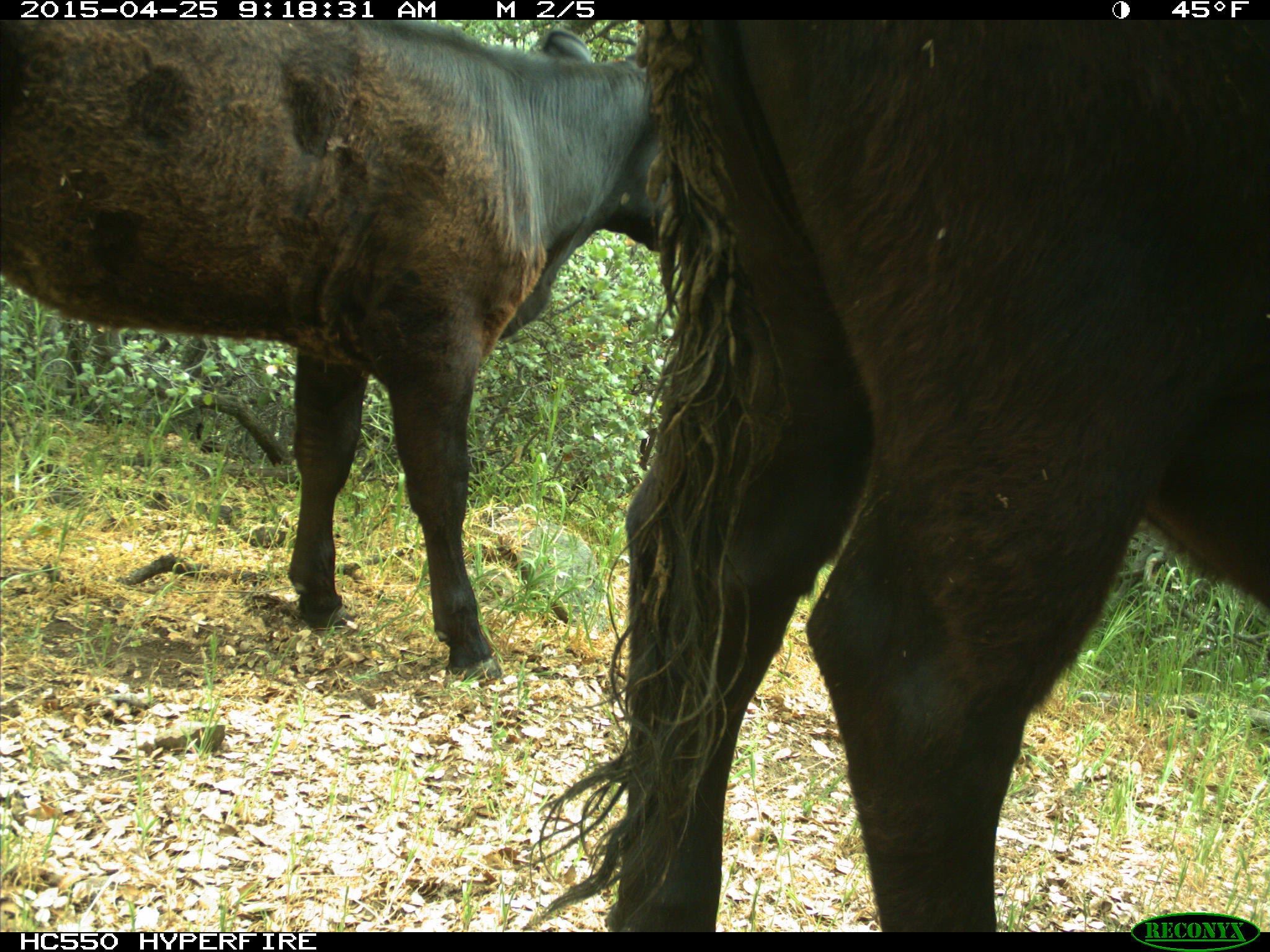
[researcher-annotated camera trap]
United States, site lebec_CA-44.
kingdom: Animalia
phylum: Chordata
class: Mammalia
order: Artiodactyla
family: Suidae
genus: Sus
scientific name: Sus scrofa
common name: wild boar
Sus scrofa (wild boar).